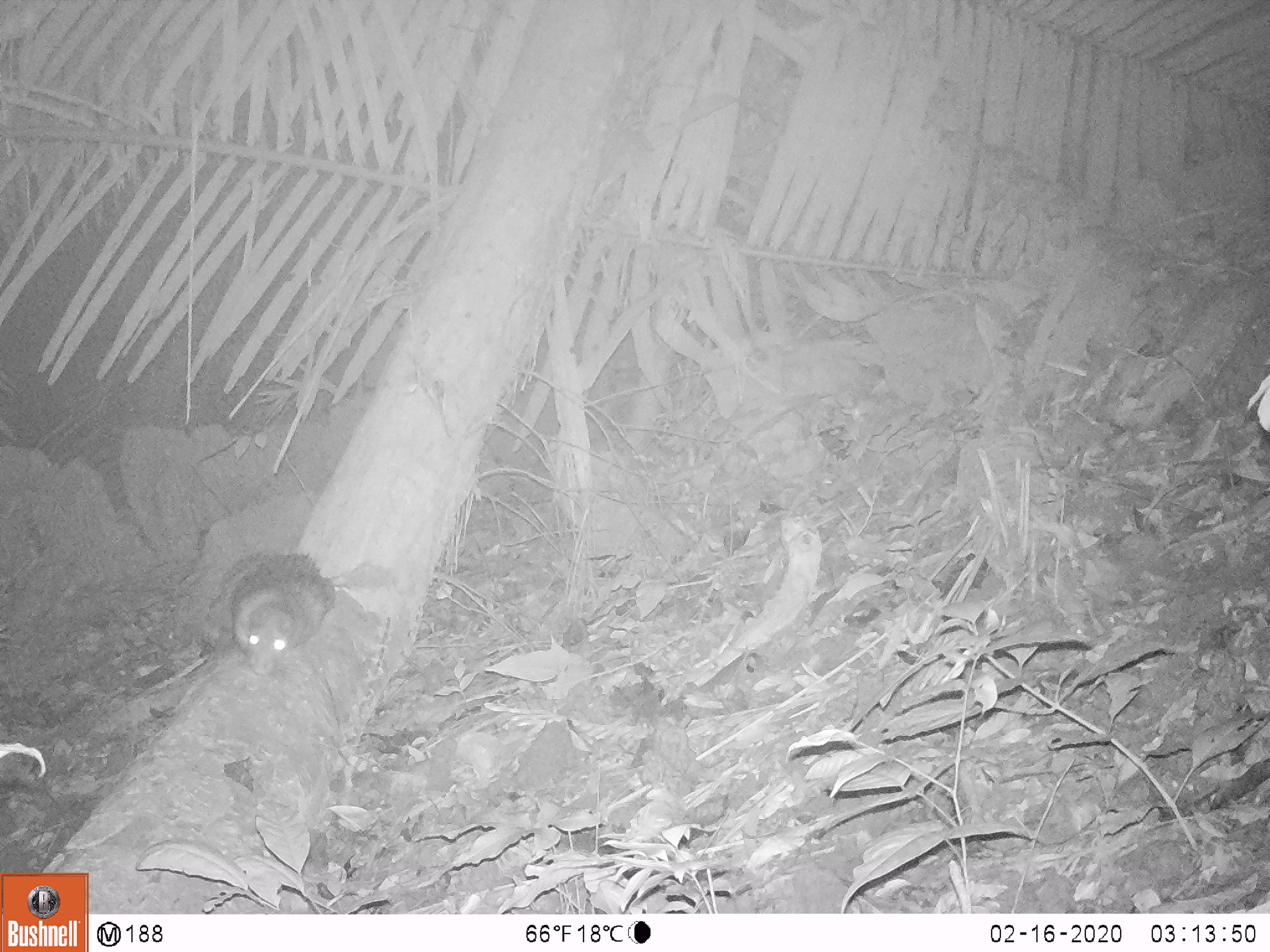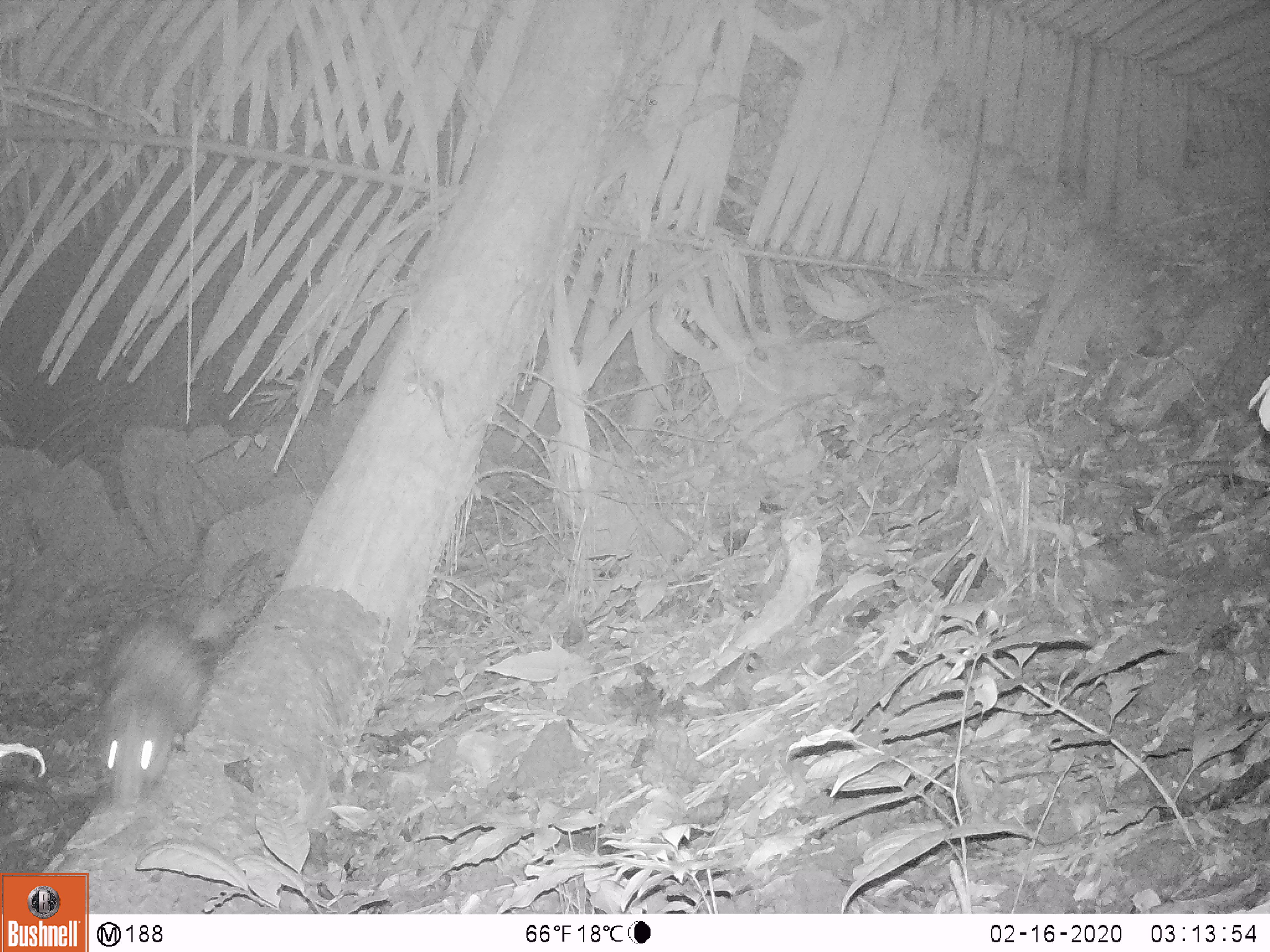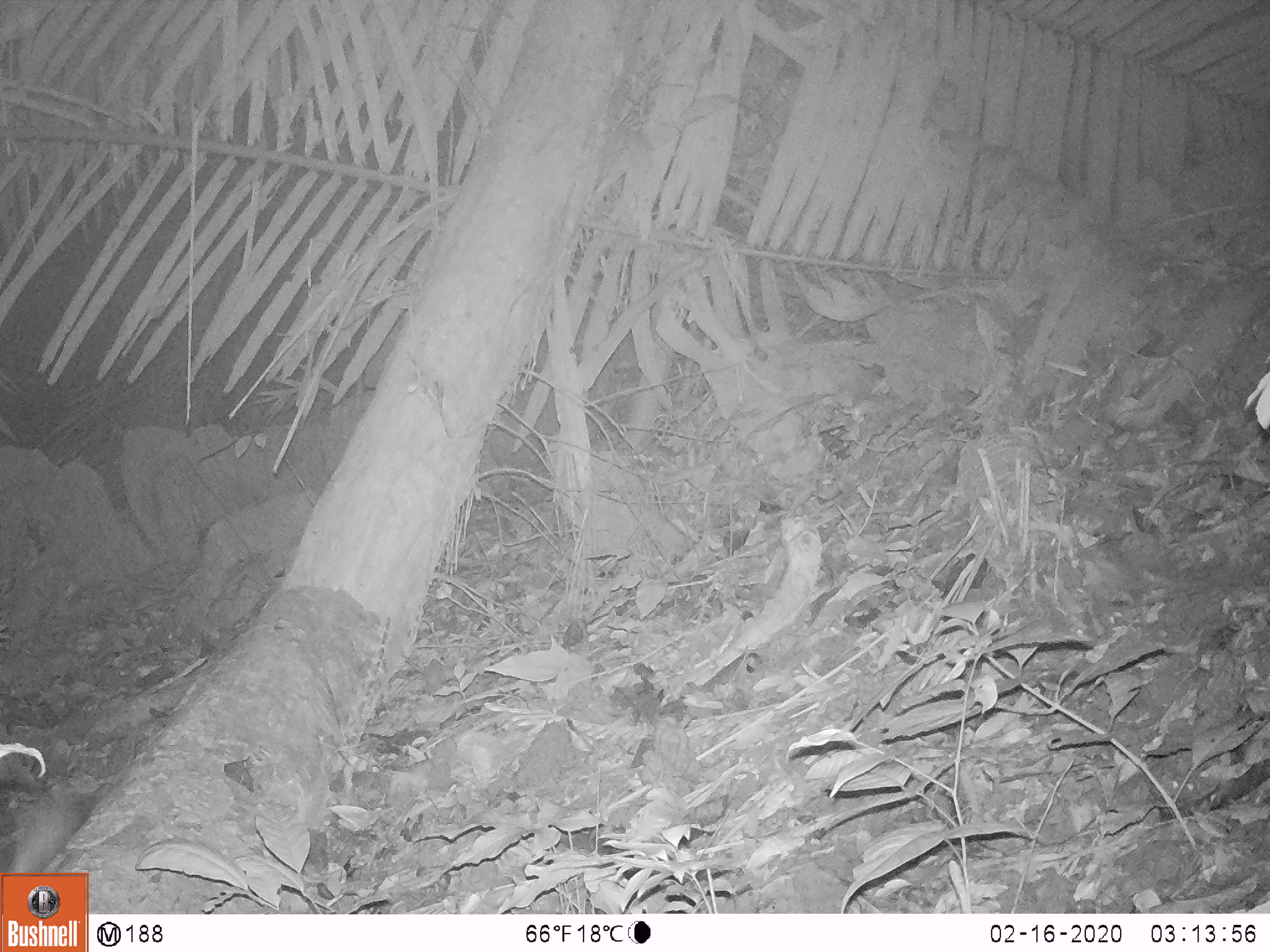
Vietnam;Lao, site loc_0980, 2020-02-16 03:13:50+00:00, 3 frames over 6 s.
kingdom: Animalia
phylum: Chordata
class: Mammalia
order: Rodentia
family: Hystricidae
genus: Atherurus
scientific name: Atherurus macrourus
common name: asiatic brush-tailed porcupine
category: asiatic brush tailed porcupine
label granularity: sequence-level